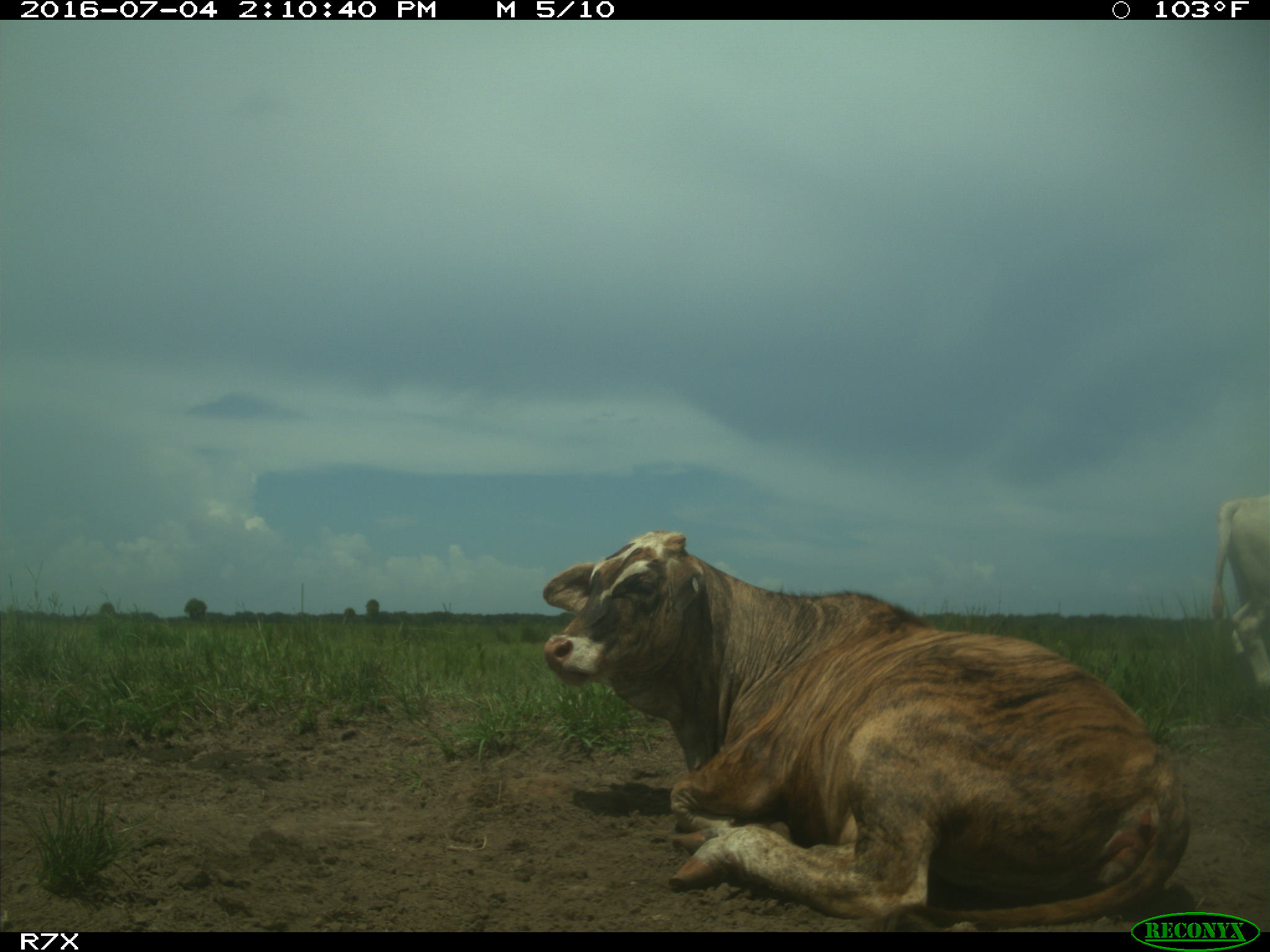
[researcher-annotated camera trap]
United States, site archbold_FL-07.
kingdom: Animalia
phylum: Chordata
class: Mammalia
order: Artiodactyla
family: Bovidae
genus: Bos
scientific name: Bos taurus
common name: domestic cow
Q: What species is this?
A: Bos taurus (domestic cow).